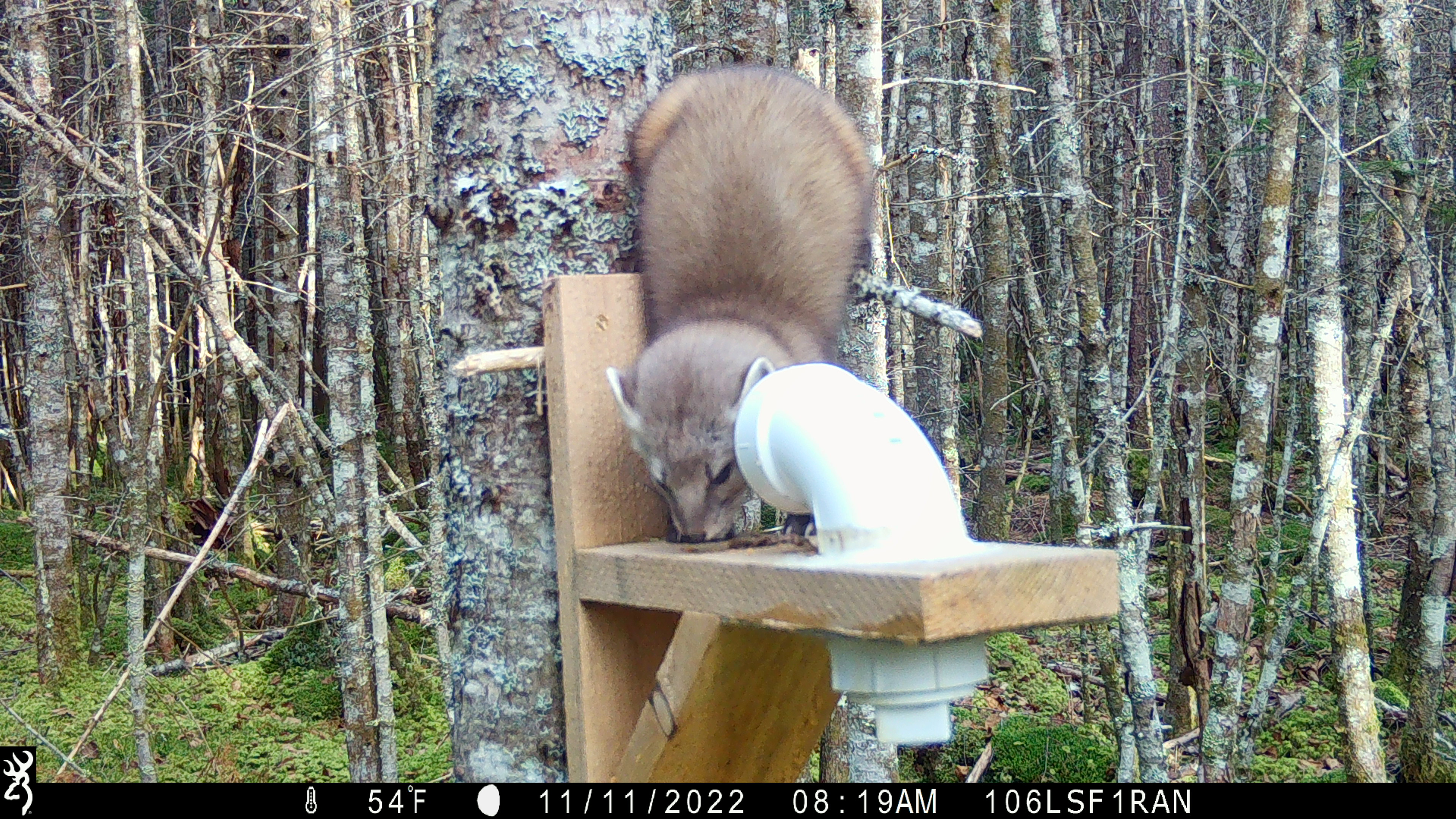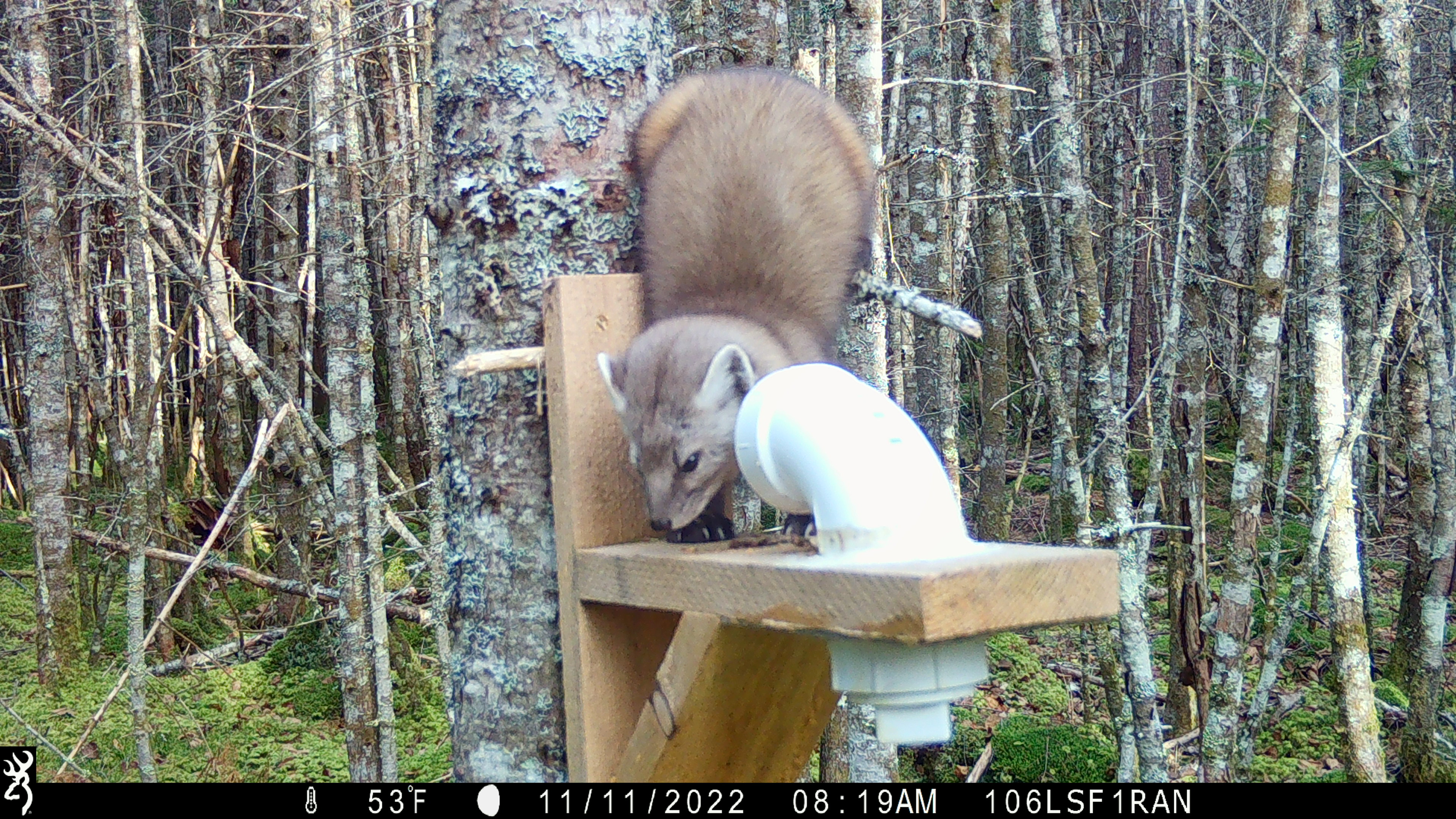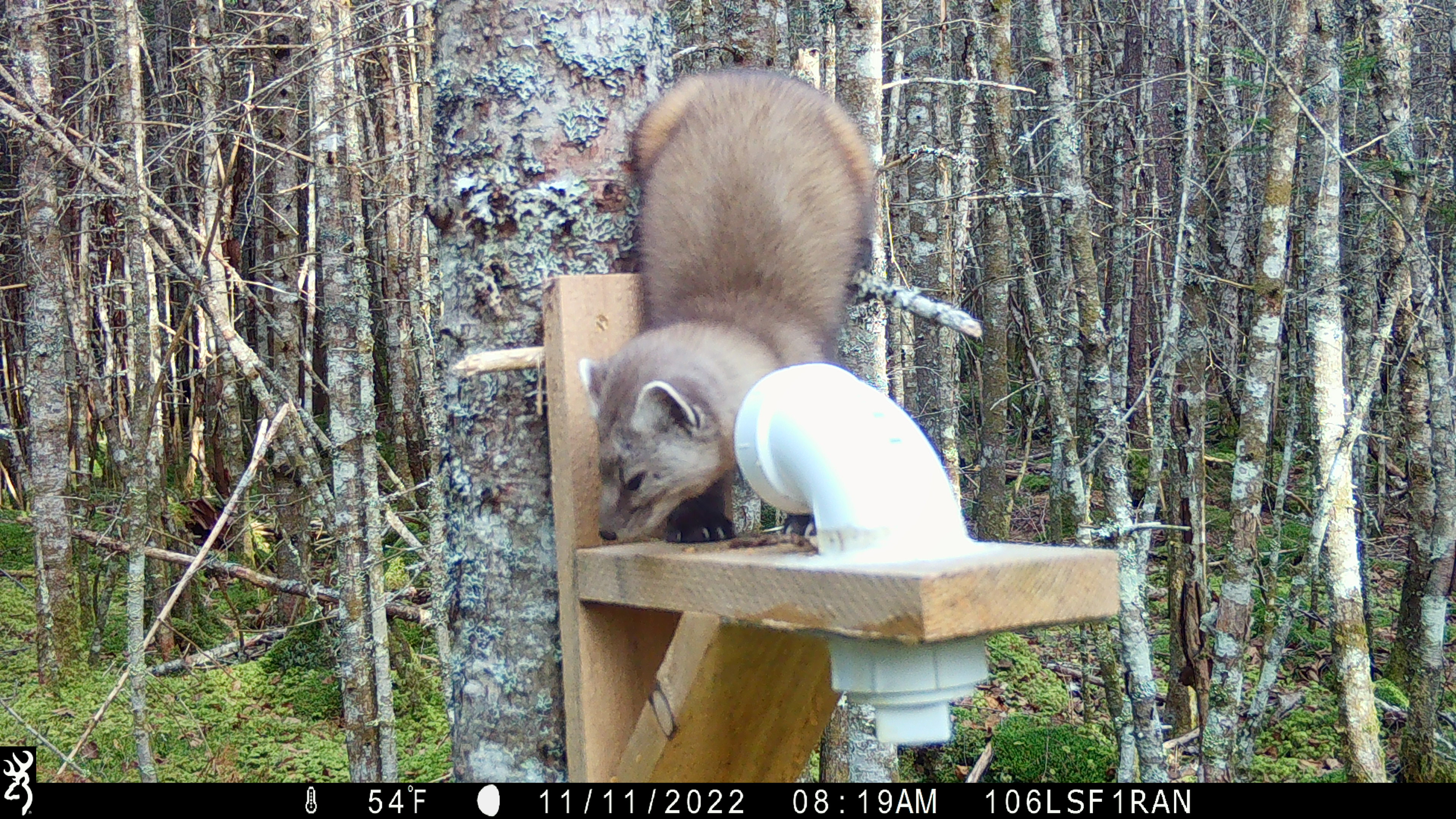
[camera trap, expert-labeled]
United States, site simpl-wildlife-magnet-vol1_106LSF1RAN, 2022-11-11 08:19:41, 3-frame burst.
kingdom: Animalia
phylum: Chordata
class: Mammalia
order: Carnivora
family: Mustelidae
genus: Martes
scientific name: Martes americana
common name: american marten